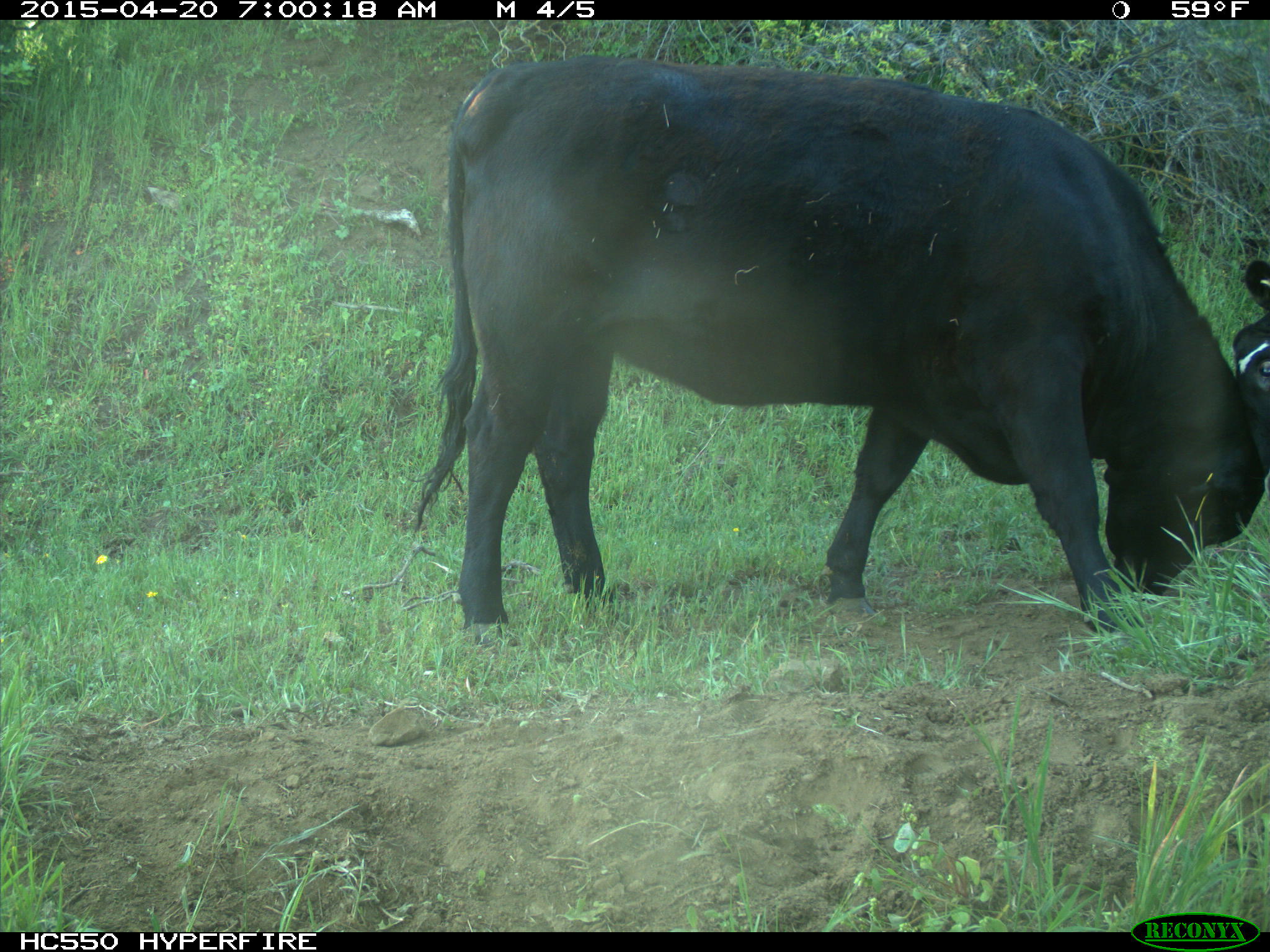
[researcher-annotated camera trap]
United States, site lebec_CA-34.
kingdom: Animalia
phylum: Chordata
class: Mammalia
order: Artiodactyla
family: Bovidae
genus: Bos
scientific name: Bos taurus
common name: domestic cow